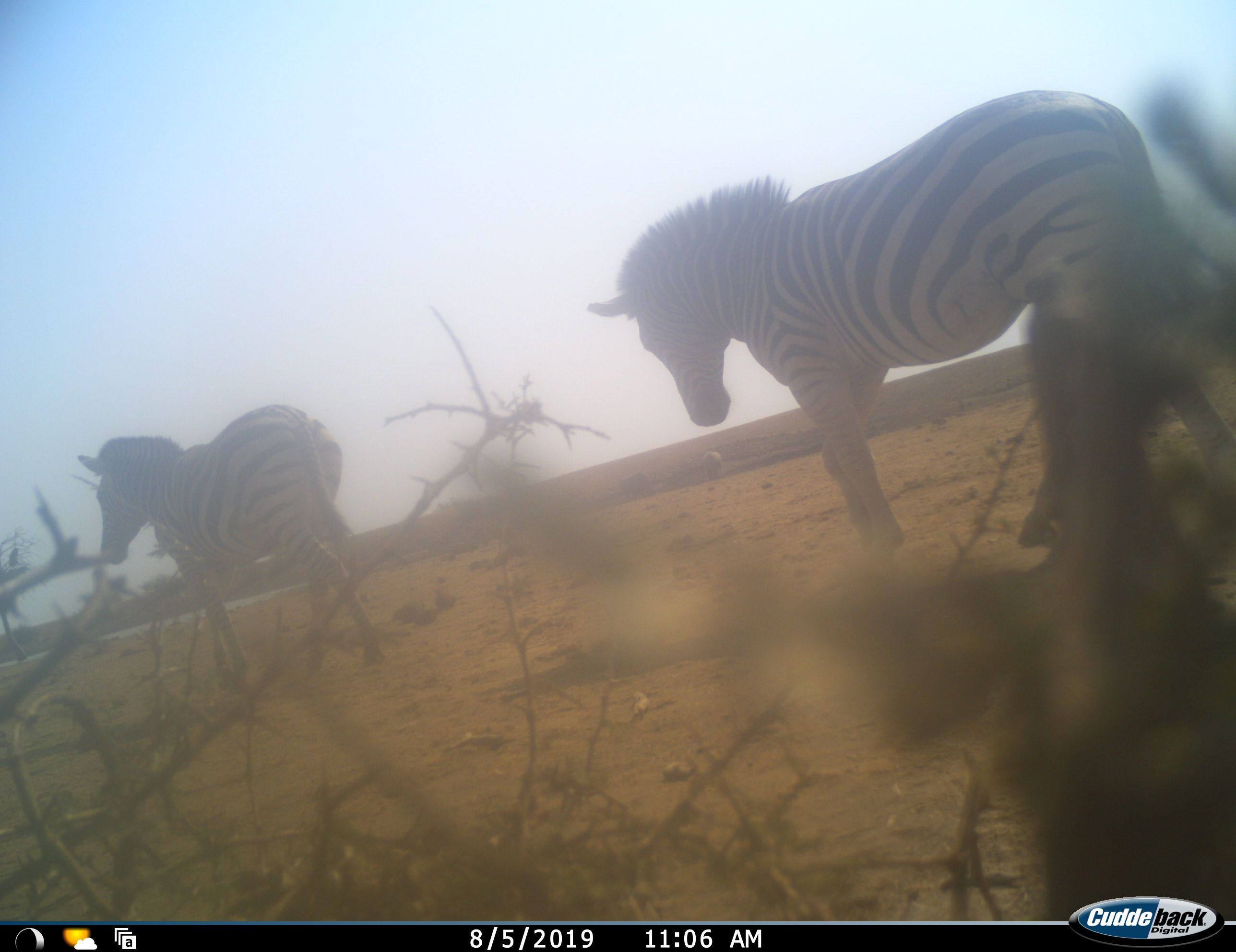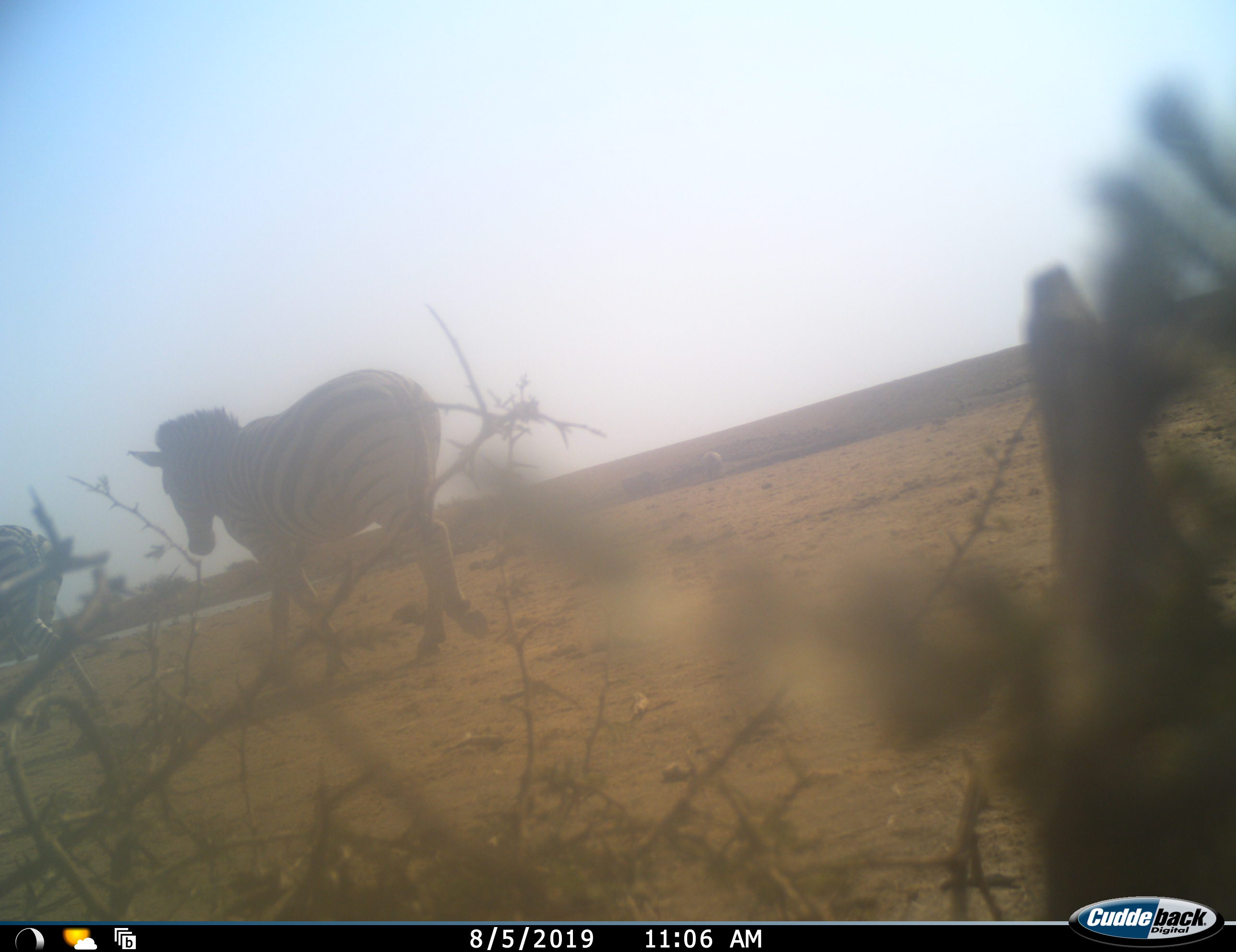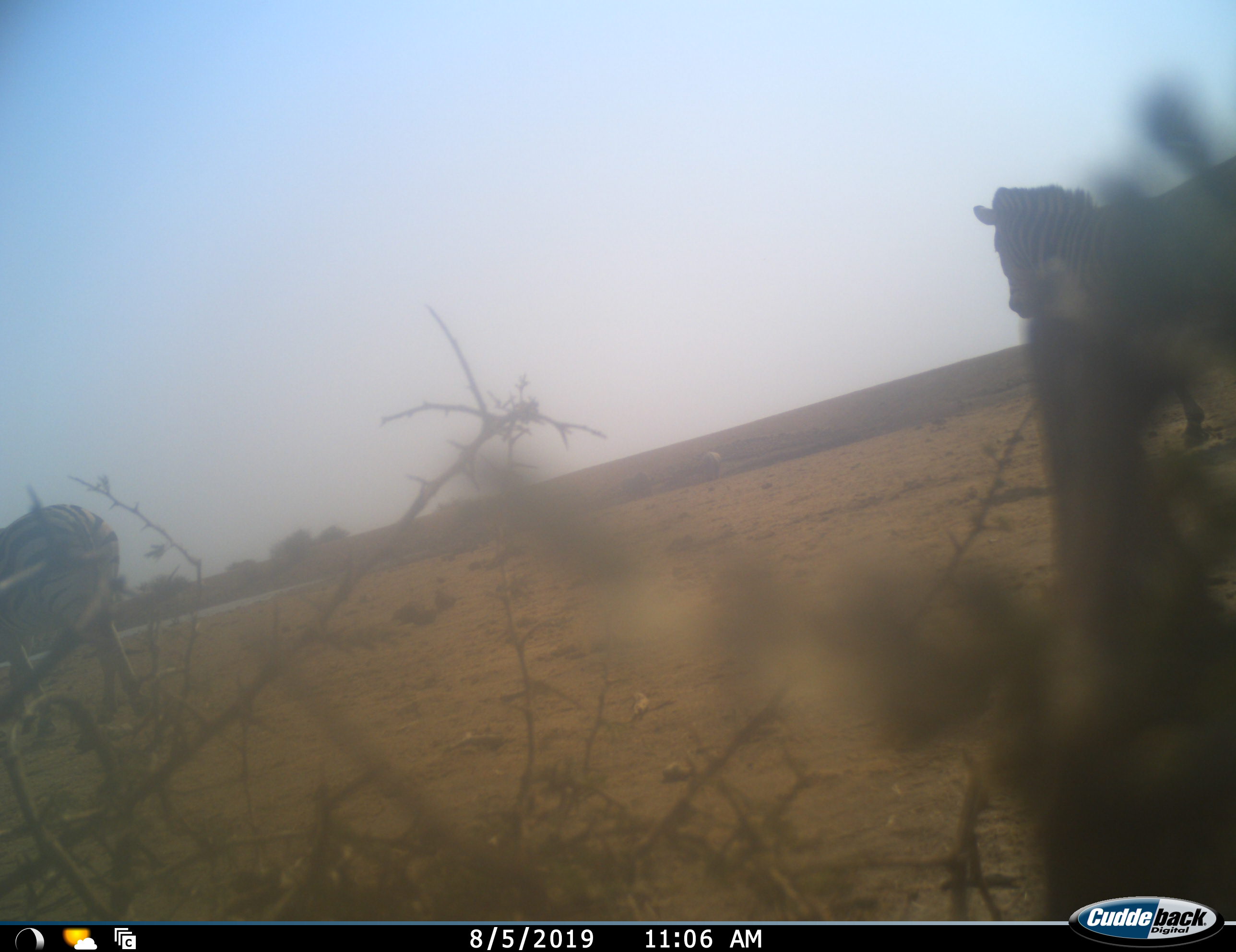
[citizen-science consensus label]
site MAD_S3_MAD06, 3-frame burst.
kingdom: Animalia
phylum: Chordata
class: Mammalia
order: Perissodactyla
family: Equidae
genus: Equus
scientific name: Equus quagga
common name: plains zebra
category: zebraplains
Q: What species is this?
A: Zebraplains (plains zebra) (Equus quagga).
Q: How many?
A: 3.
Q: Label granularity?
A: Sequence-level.